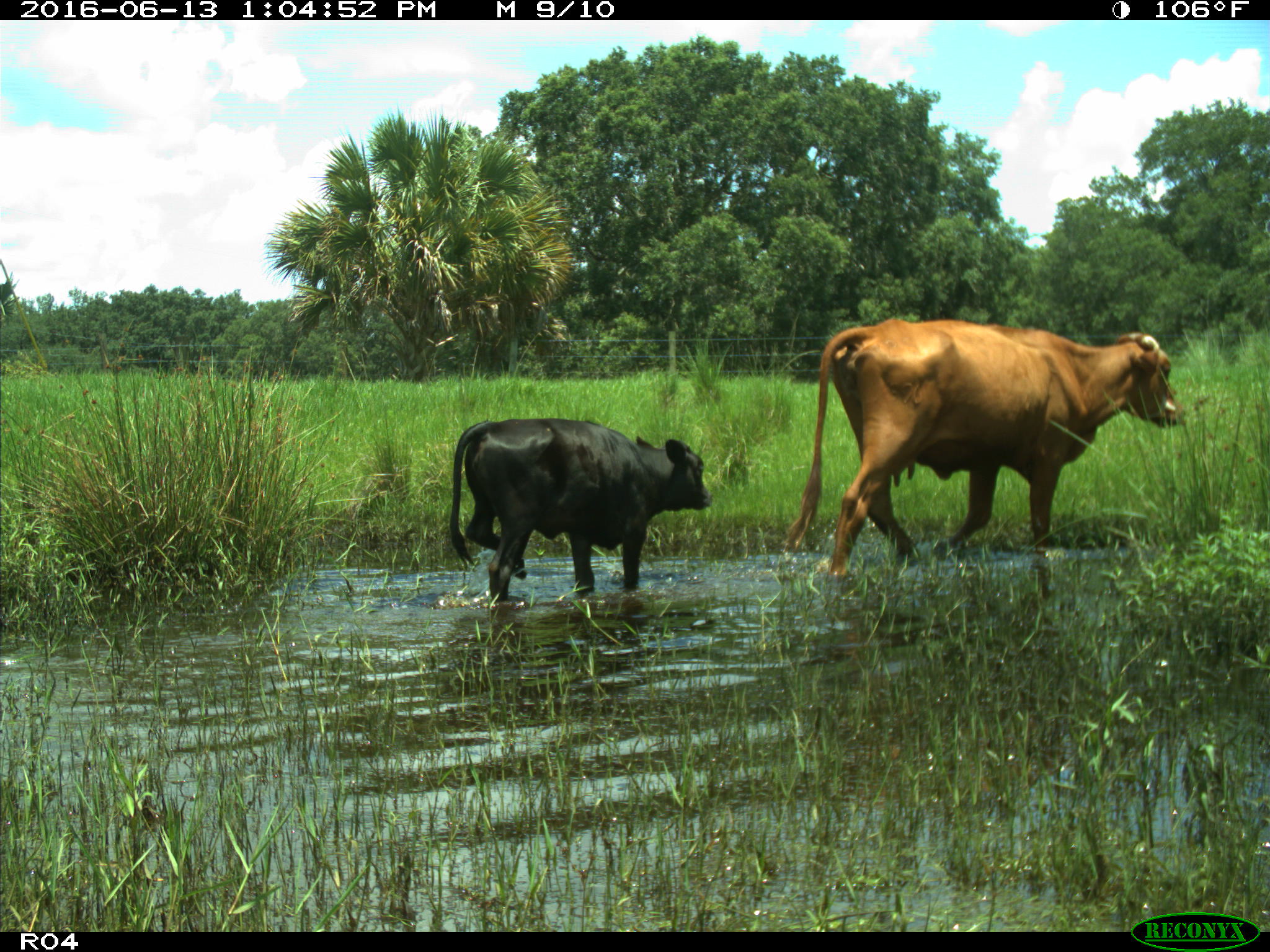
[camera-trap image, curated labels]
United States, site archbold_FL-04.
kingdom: Animalia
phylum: Chordata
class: Mammalia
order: Artiodactyla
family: Bovidae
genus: Bos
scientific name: Bos taurus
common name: domestic cow